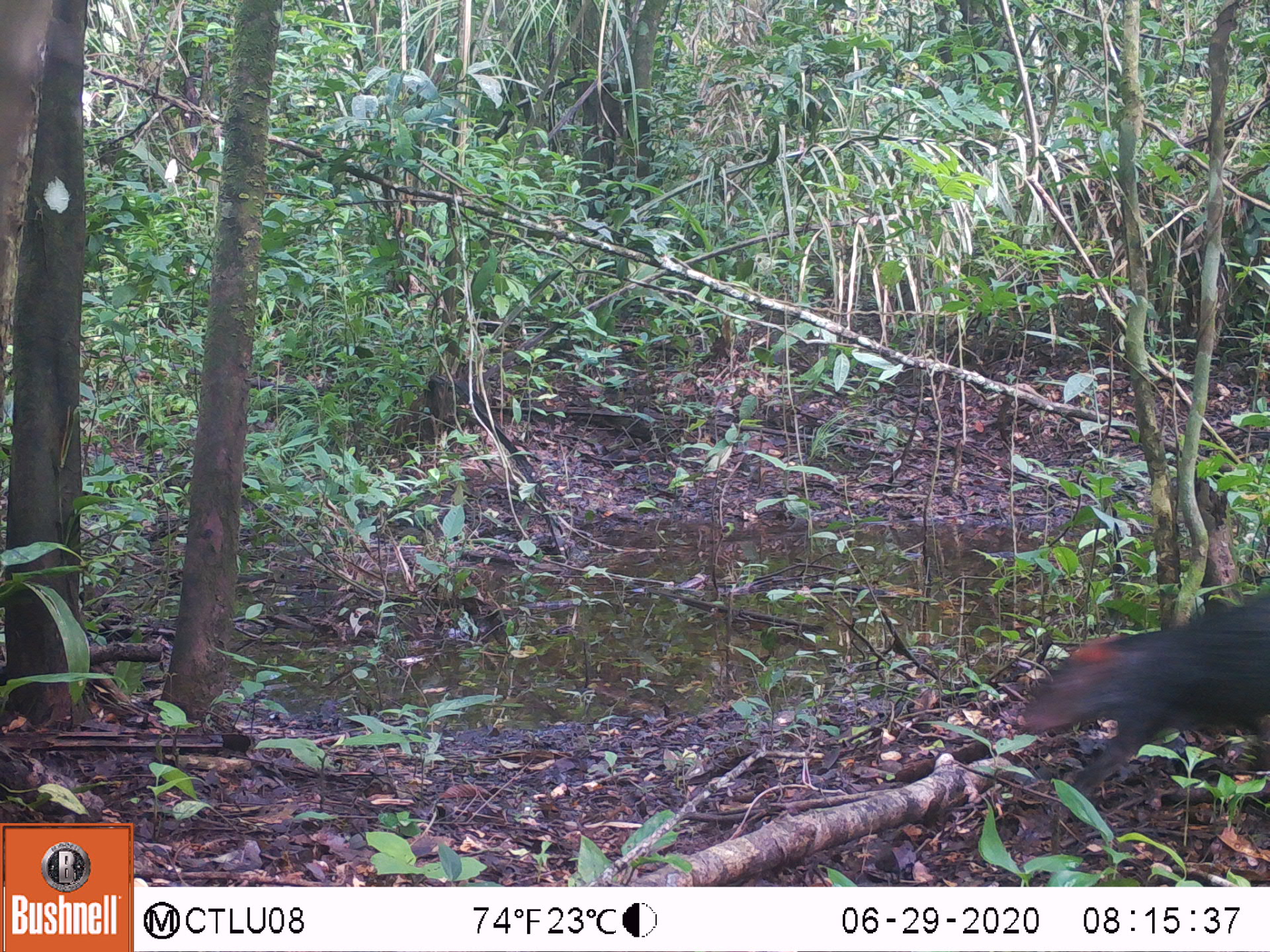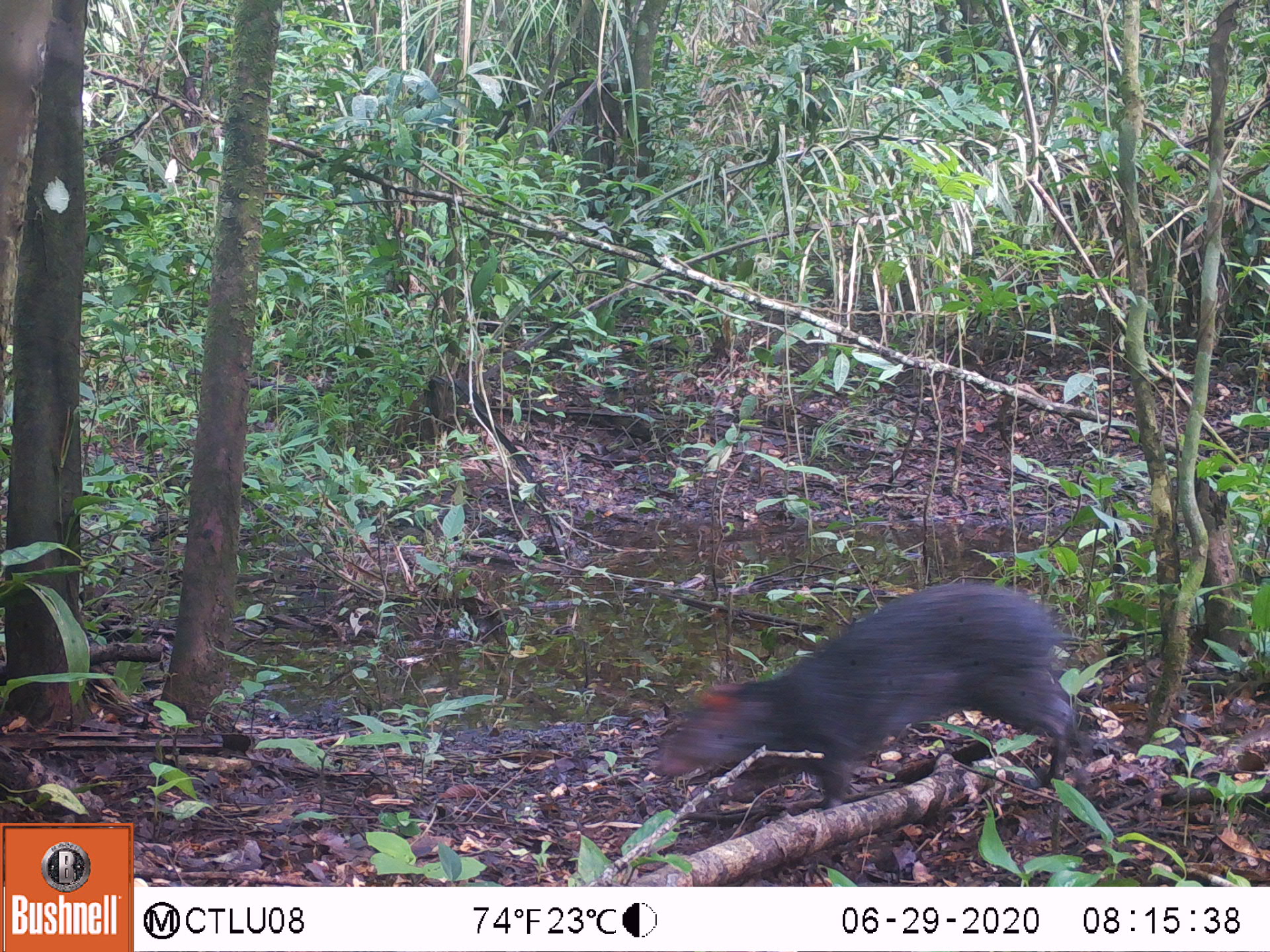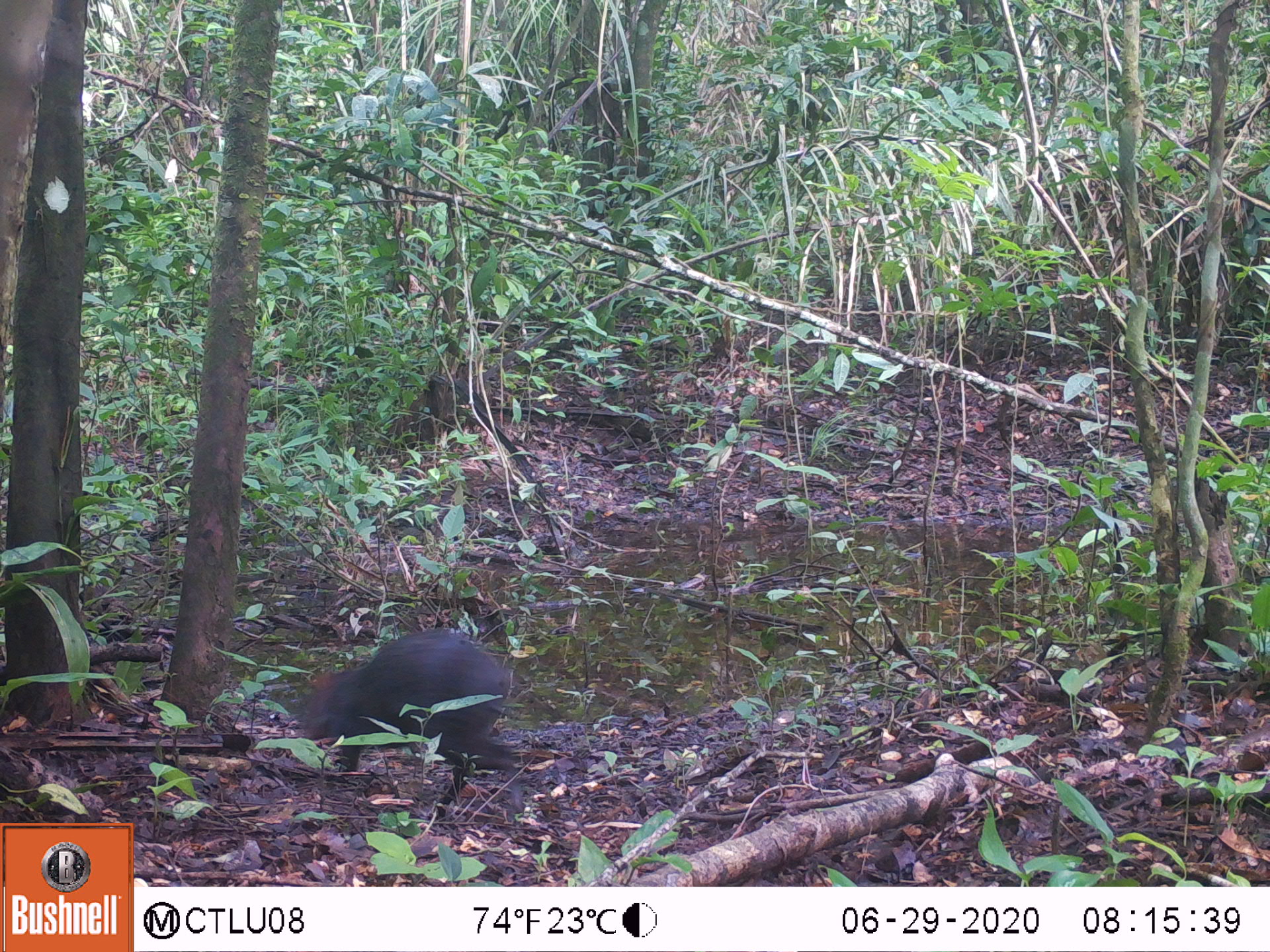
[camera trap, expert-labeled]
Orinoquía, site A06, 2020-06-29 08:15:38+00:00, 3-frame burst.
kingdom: Animalia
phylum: Chordata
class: Mammalia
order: Rodentia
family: Dasyproctidae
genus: Dasyprocta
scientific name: Dasyprocta fuliginosa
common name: black agouti